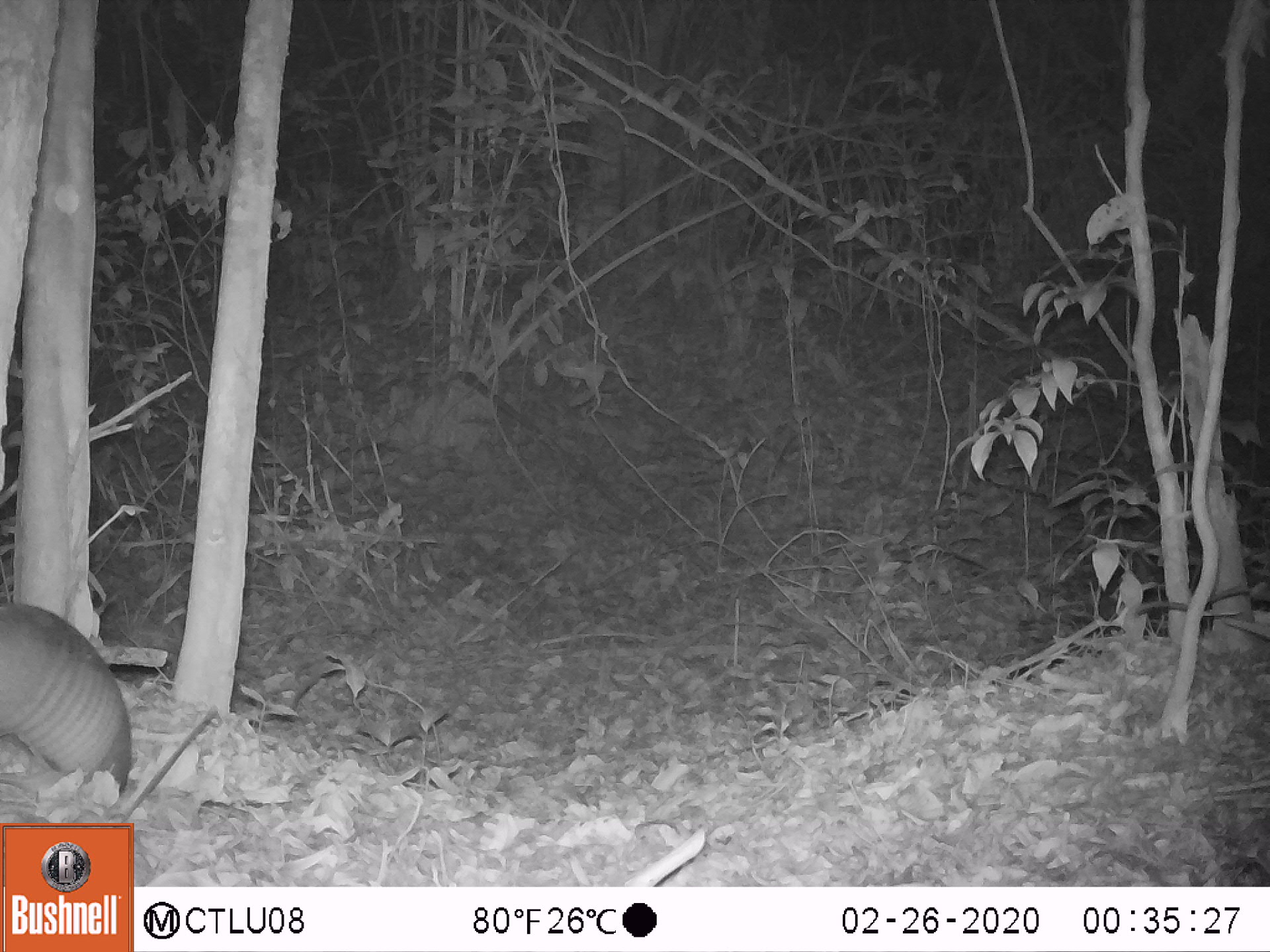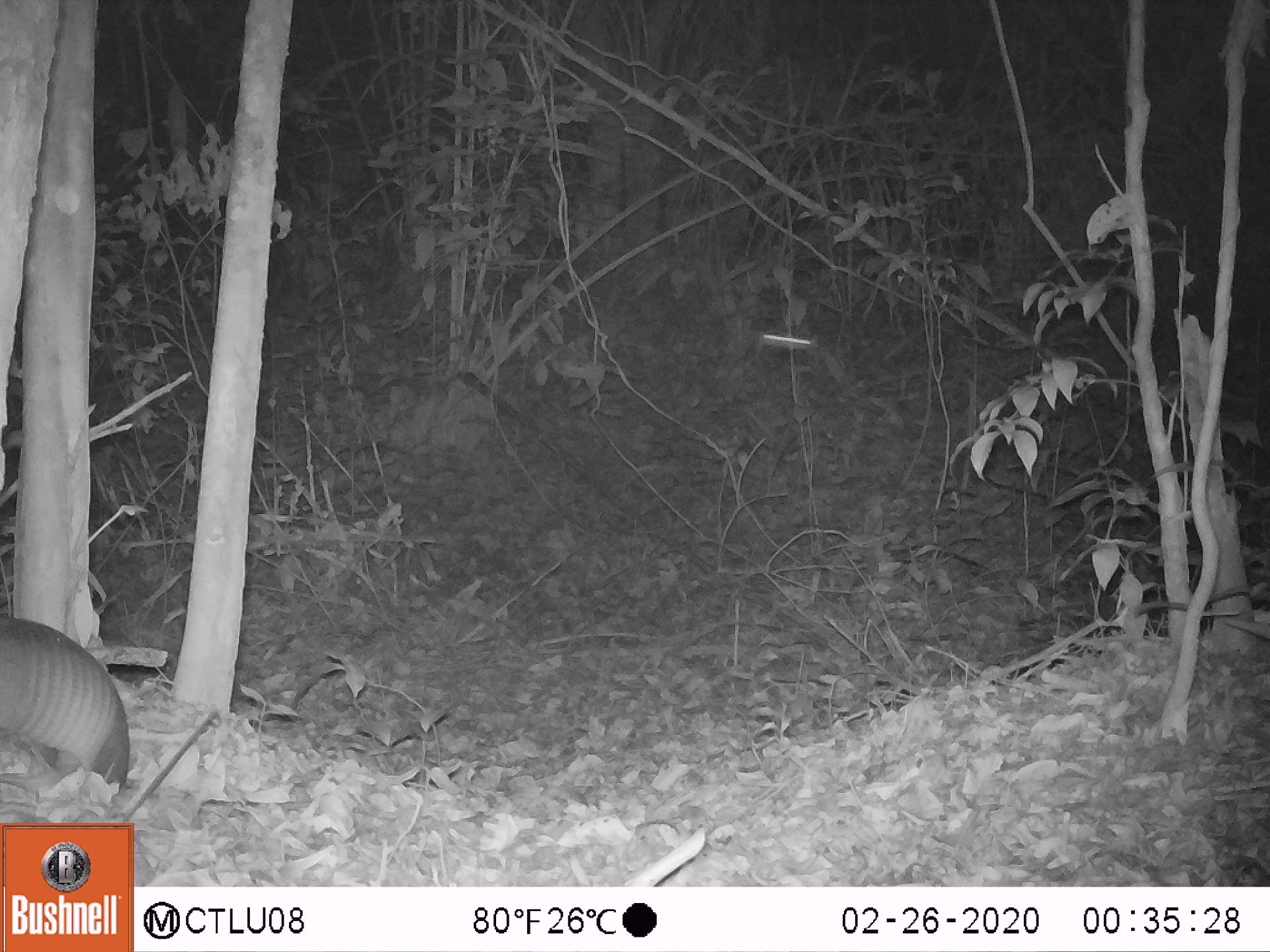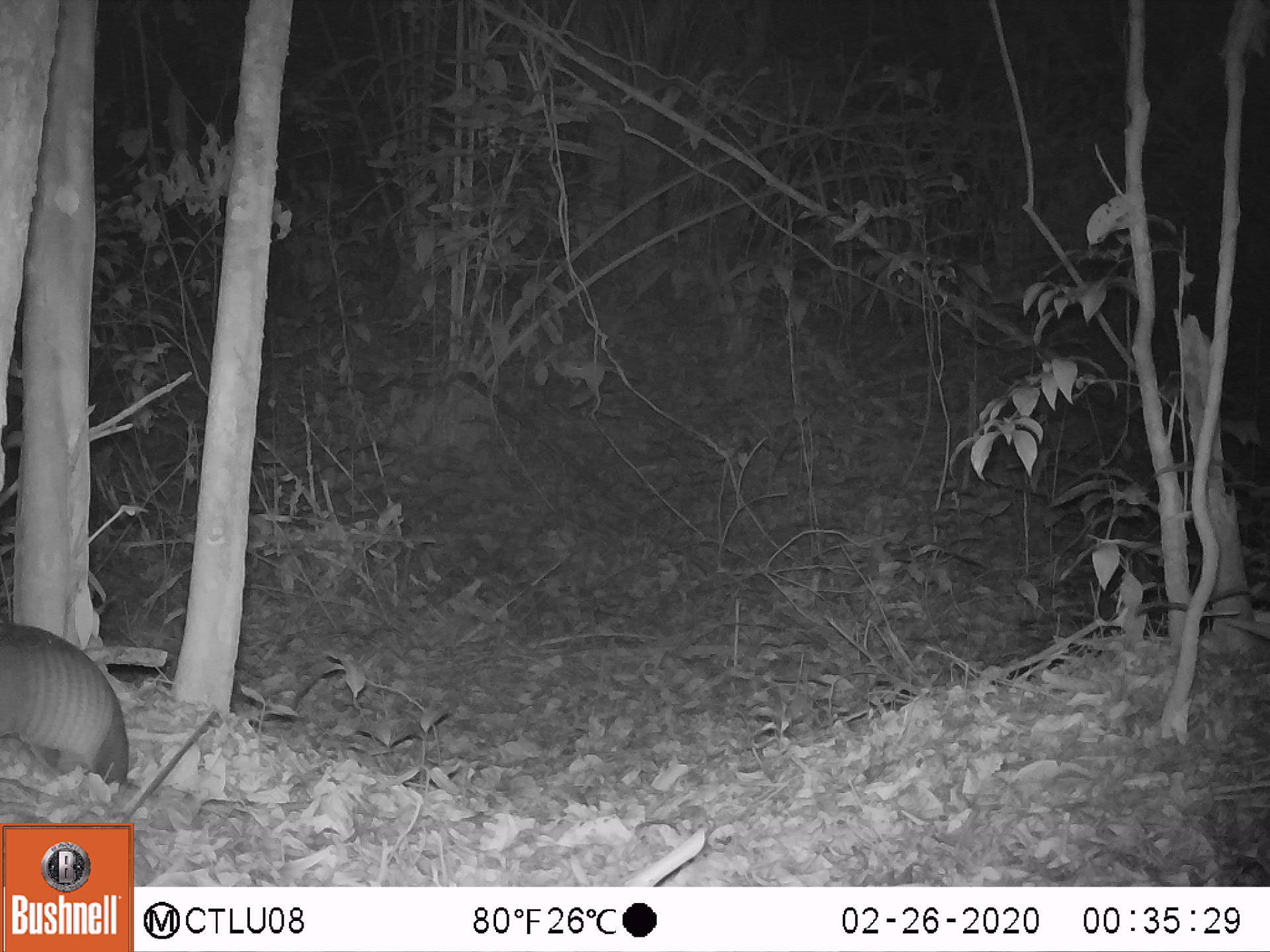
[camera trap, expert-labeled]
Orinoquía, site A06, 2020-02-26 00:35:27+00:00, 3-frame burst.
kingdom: Animalia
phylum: Chordata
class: Mammalia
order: Cingulata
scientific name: Cingulata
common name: armadillo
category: unknown armadillo